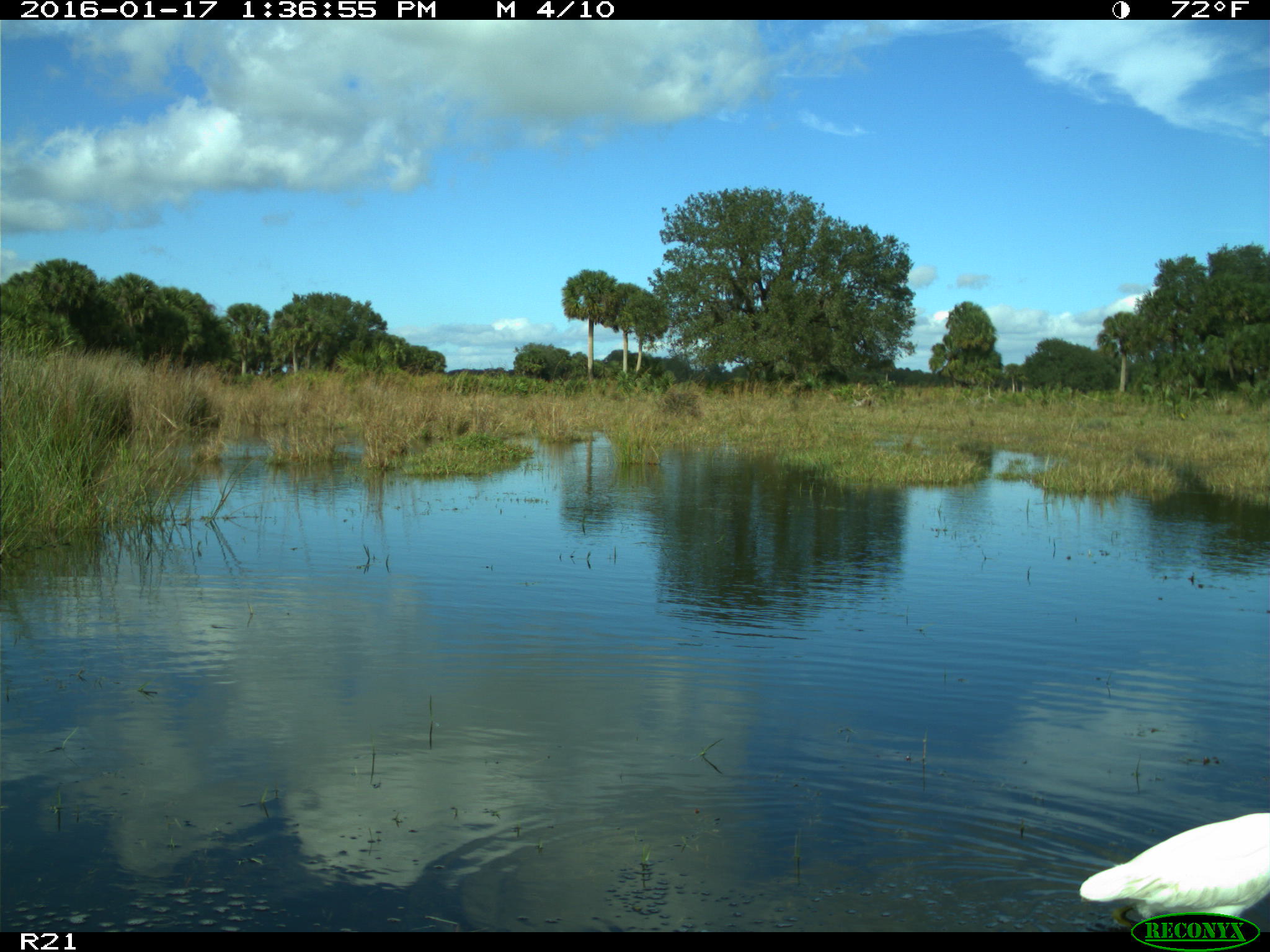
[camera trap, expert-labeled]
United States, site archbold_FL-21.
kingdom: Animalia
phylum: Chordata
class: Aves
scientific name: Aves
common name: birds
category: unidentified bird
Unidentified bird (birds) (Aves).